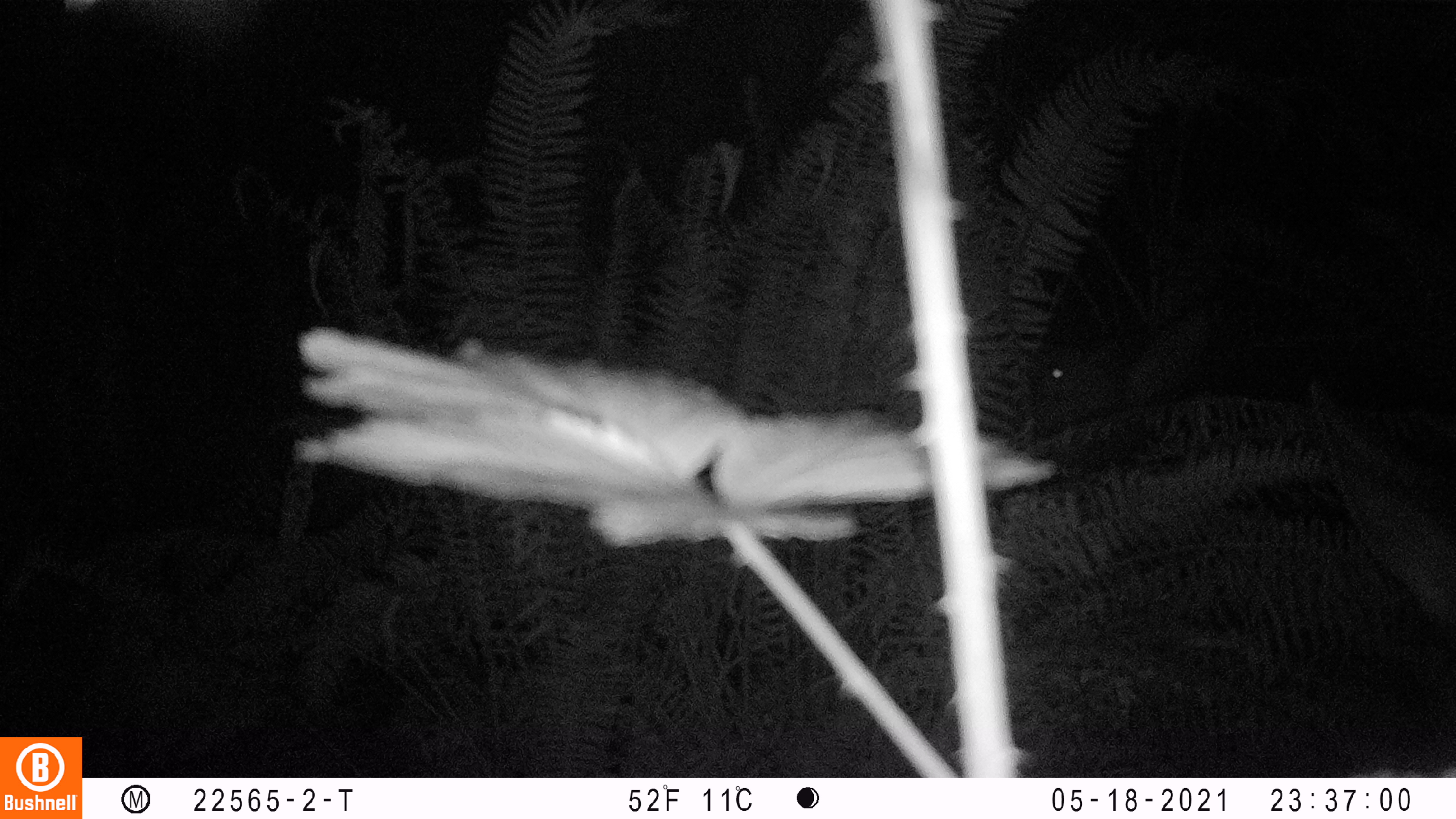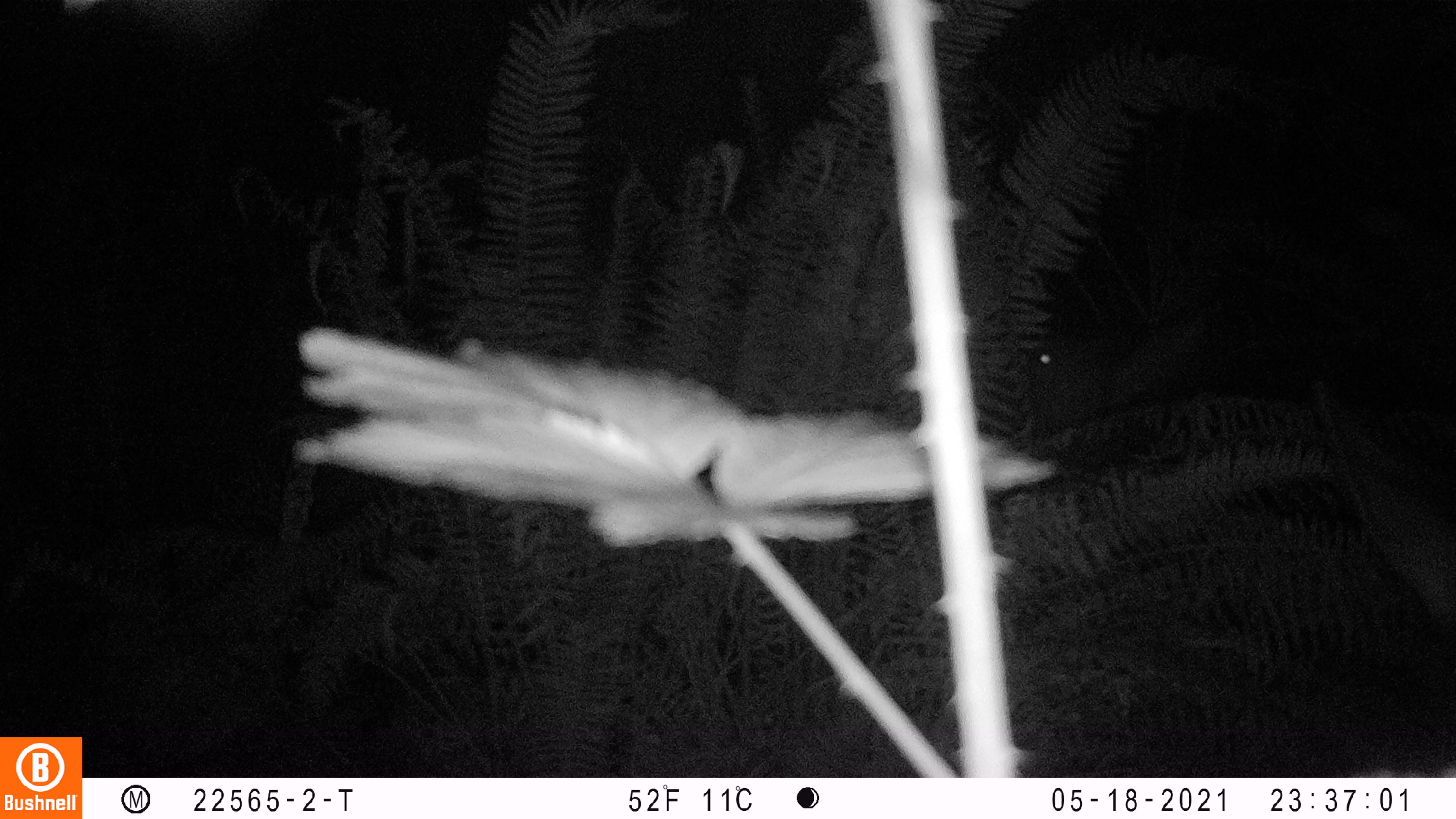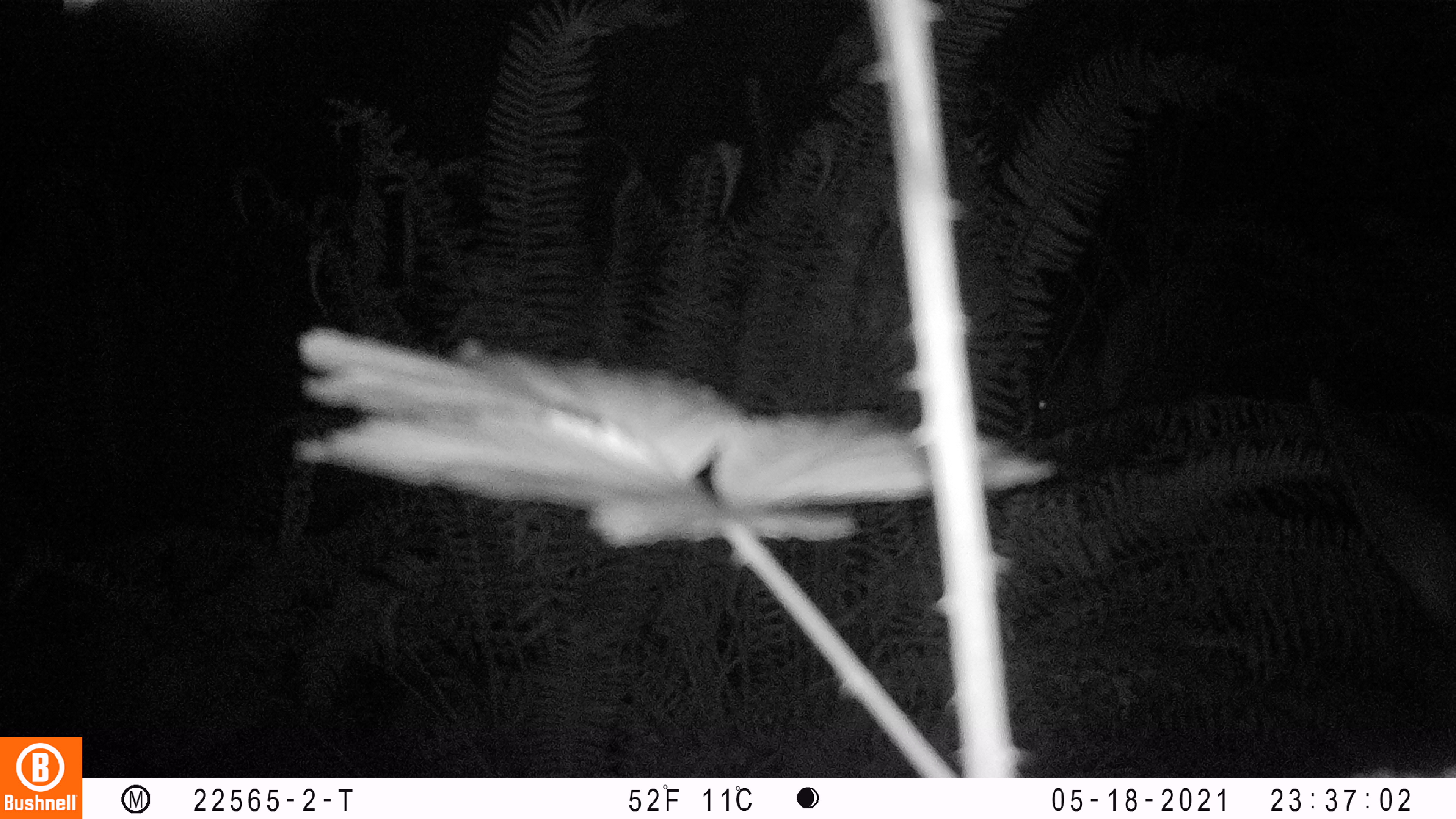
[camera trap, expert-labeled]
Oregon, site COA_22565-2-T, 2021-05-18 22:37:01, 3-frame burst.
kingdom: Animalia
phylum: Chordata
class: Mammalia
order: Artiodactyla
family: Cervidae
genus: Cervus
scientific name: Cervus canadensis roosevelti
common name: roosevelt elk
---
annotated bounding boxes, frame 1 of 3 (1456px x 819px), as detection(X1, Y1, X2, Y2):
roosevelt elk: detection(1300, 370, 1451, 651); detection(1002, 303, 1224, 447)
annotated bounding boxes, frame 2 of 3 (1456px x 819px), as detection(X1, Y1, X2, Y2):
roosevelt elk: detection(1308, 368, 1451, 644); detection(995, 298, 1220, 450)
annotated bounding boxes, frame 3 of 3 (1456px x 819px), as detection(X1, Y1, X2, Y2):
roosevelt elk: detection(1298, 367, 1451, 646); detection(1010, 268, 1171, 460)